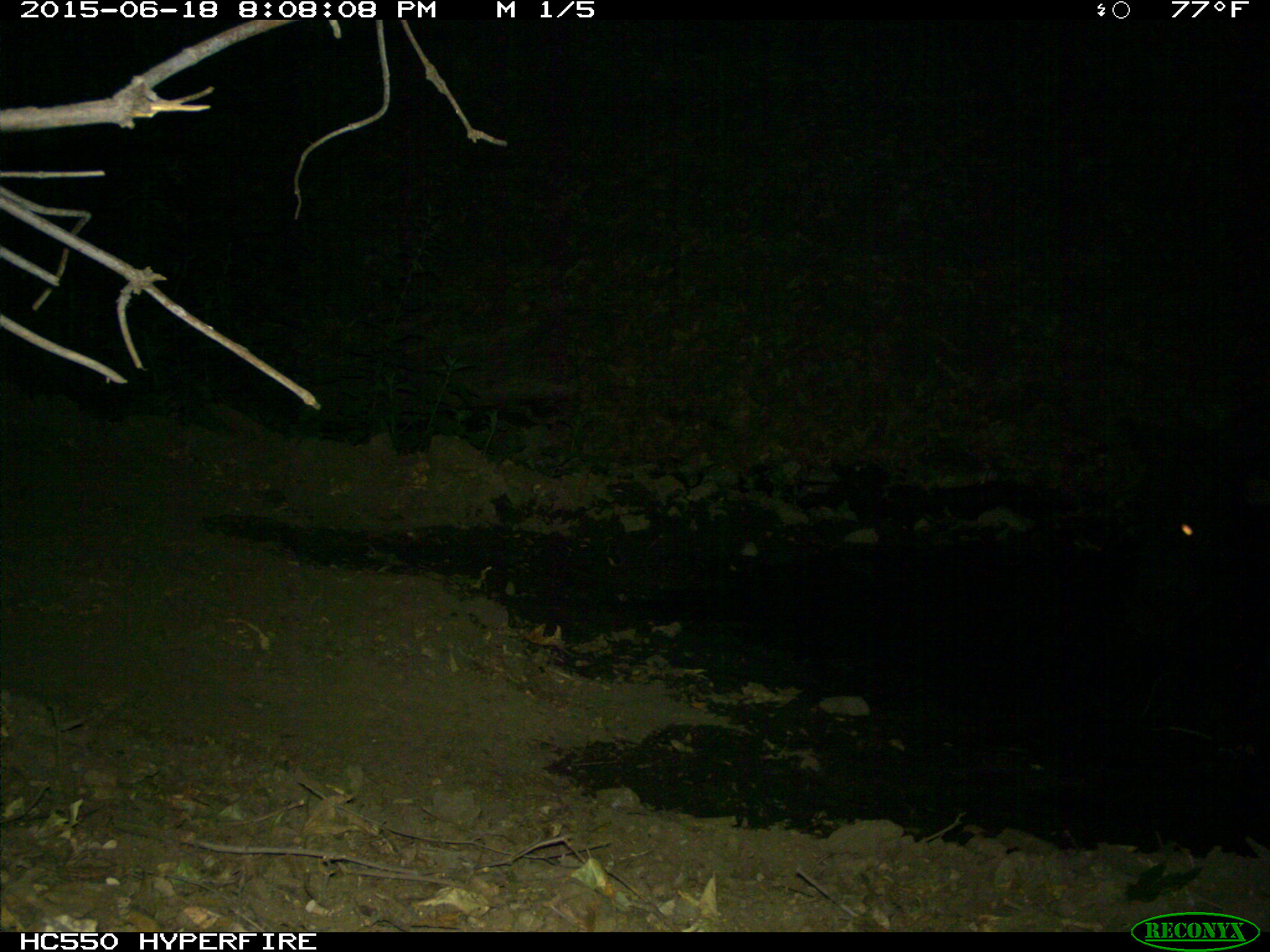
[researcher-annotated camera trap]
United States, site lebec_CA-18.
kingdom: Animalia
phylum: Chordata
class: Mammalia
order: Artiodactyla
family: Bovidae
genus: Bos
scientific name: Bos taurus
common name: domestic cow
Bos taurus (domestic cow).